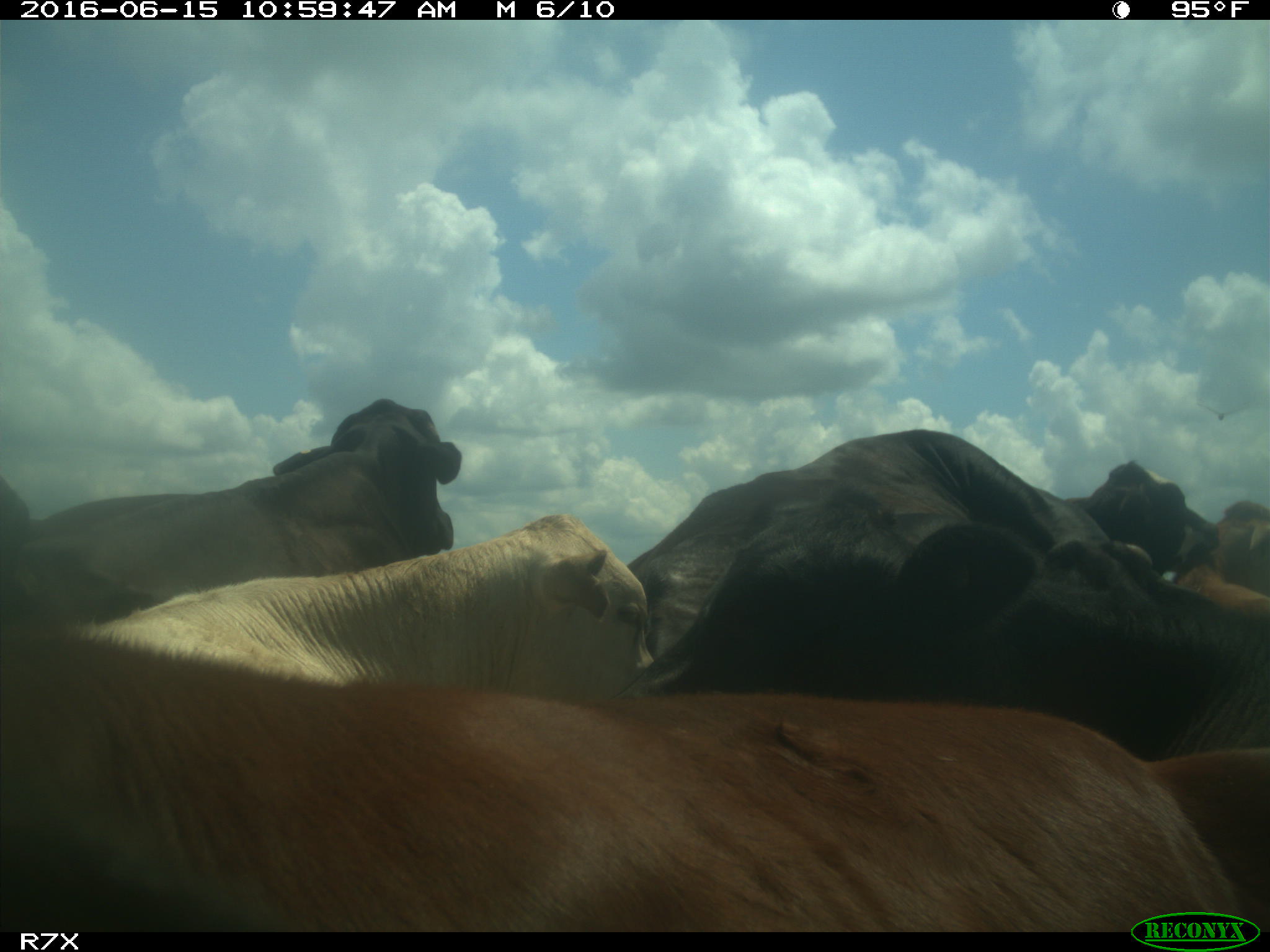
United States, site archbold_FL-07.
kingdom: Animalia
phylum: Chordata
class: Mammalia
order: Artiodactyla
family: Bovidae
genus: Bos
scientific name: Bos taurus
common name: domestic cow